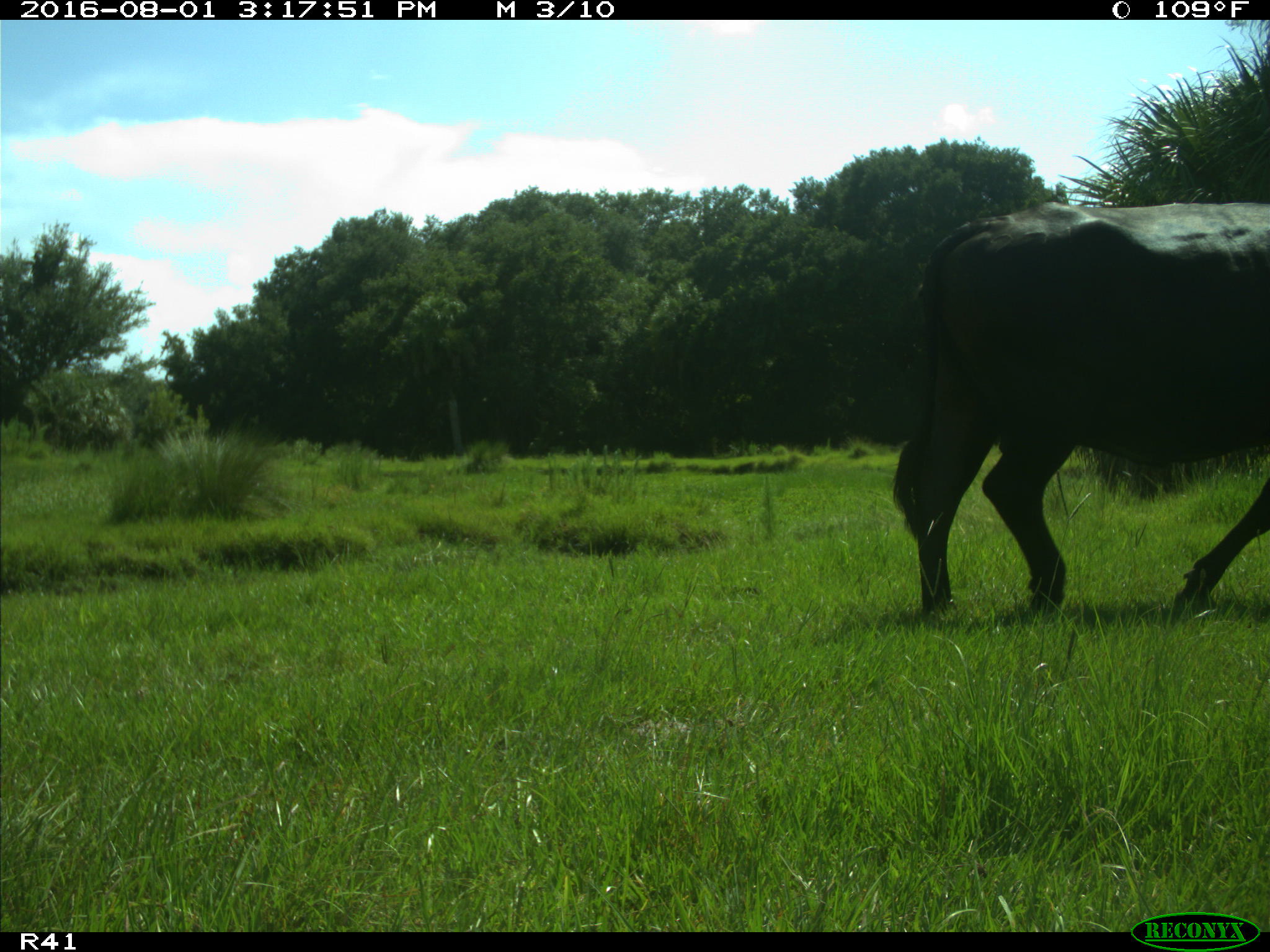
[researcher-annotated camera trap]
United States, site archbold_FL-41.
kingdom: Animalia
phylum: Chordata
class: Mammalia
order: Artiodactyla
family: Bovidae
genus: Bos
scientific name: Bos taurus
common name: domestic cow